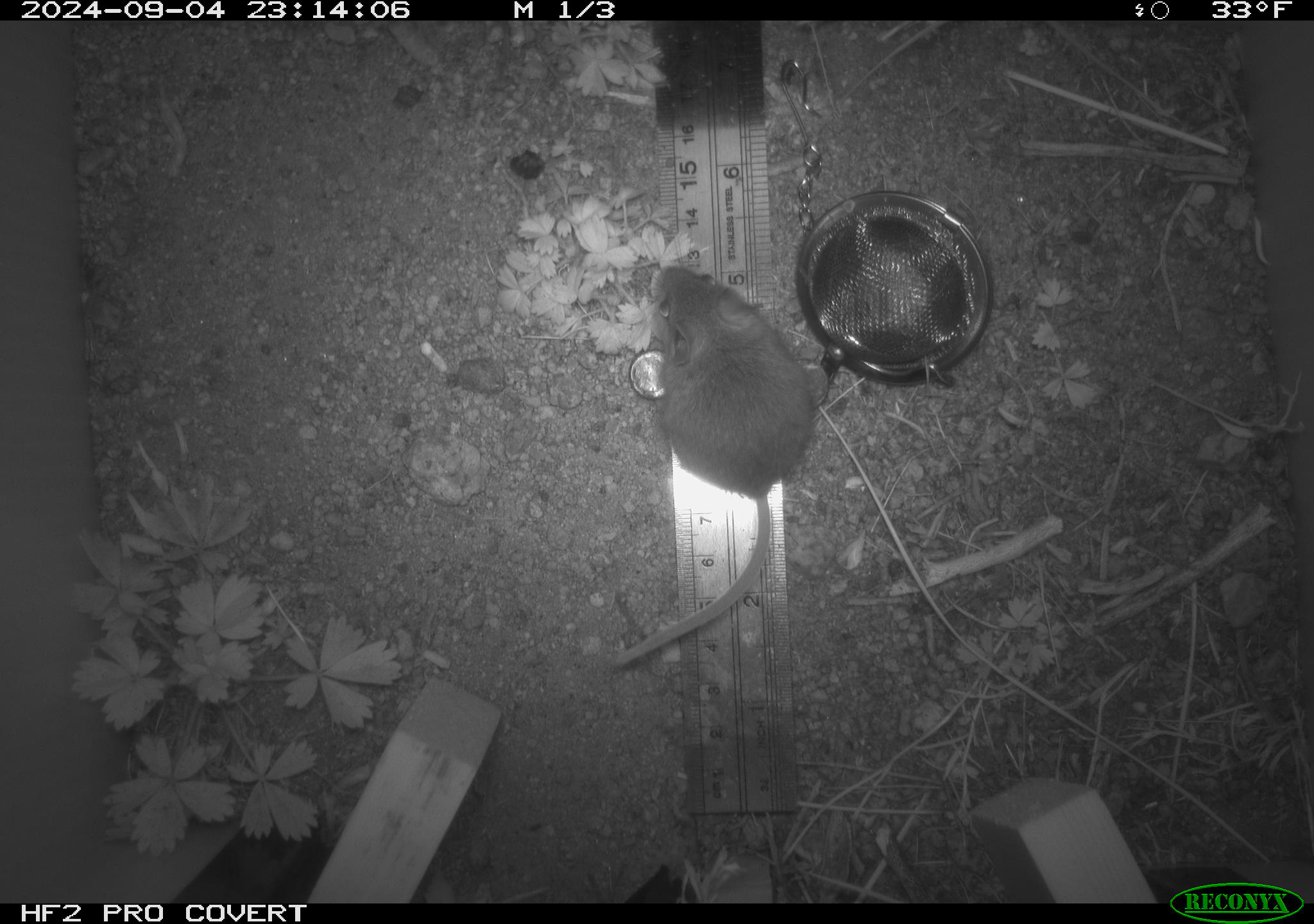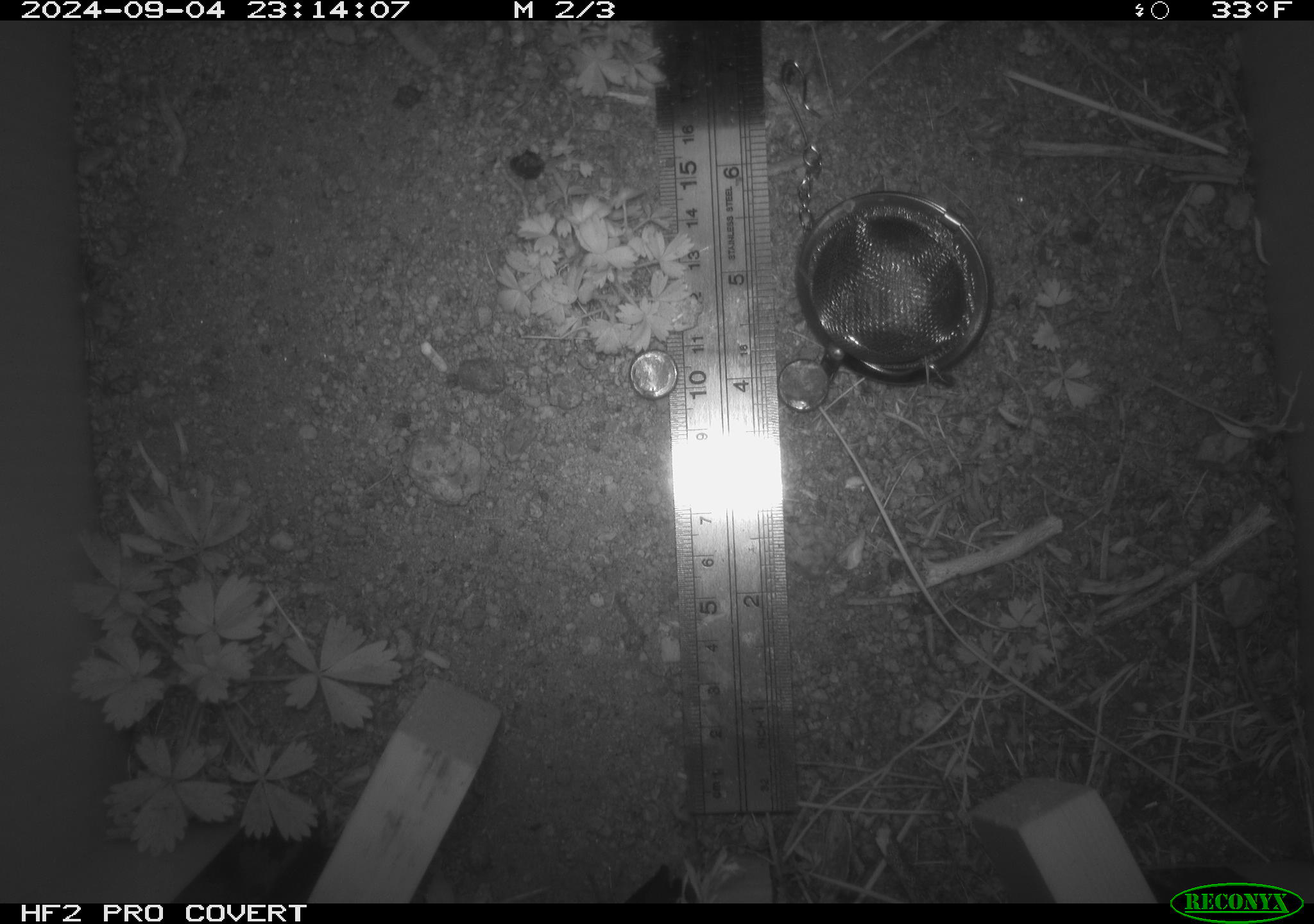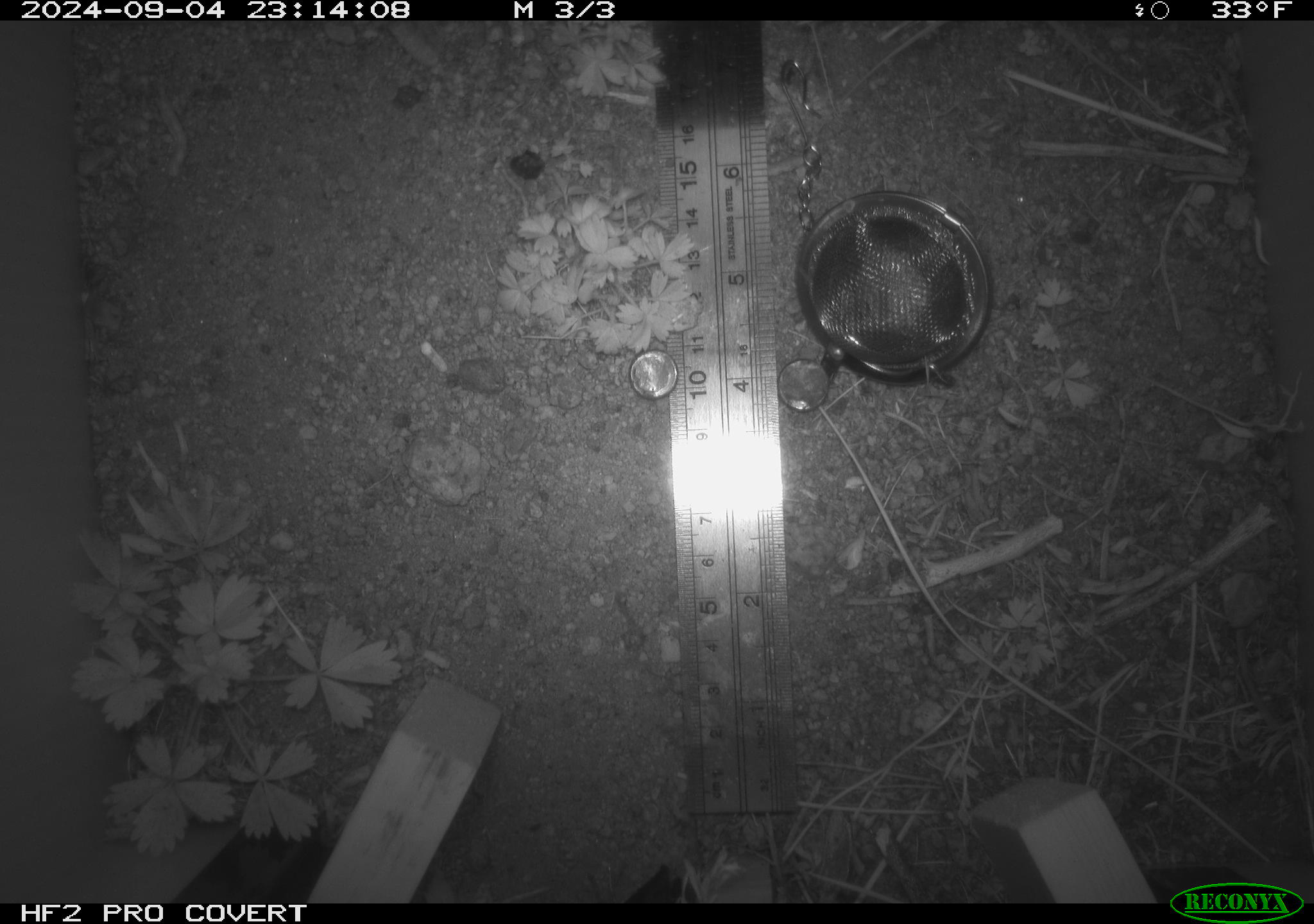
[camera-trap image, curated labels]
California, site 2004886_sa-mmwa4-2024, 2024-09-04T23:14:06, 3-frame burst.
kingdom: Animalia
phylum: Chordata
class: Mammalia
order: Rodentia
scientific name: Rodentia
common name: mouse species